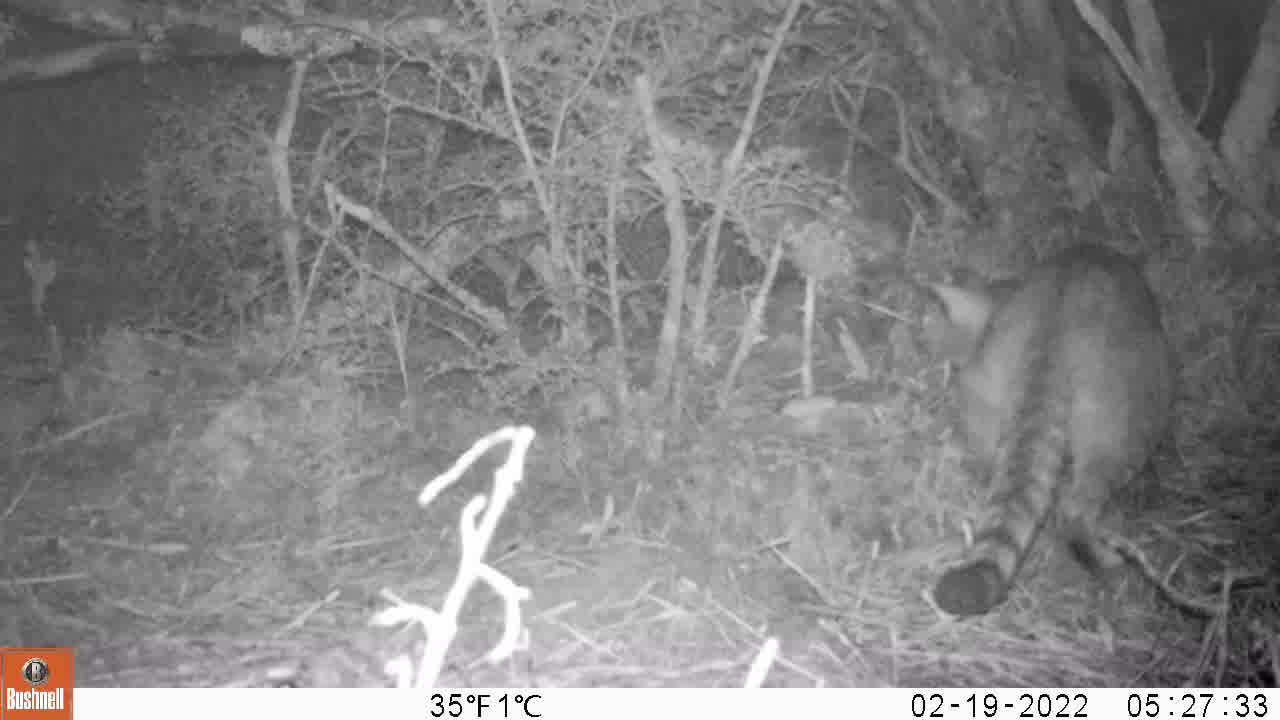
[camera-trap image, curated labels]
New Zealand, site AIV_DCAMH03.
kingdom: Animalia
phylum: Chordata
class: Mammalia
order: Carnivora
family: Felidae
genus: Felis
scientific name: Felis catus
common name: domestic cat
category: cat